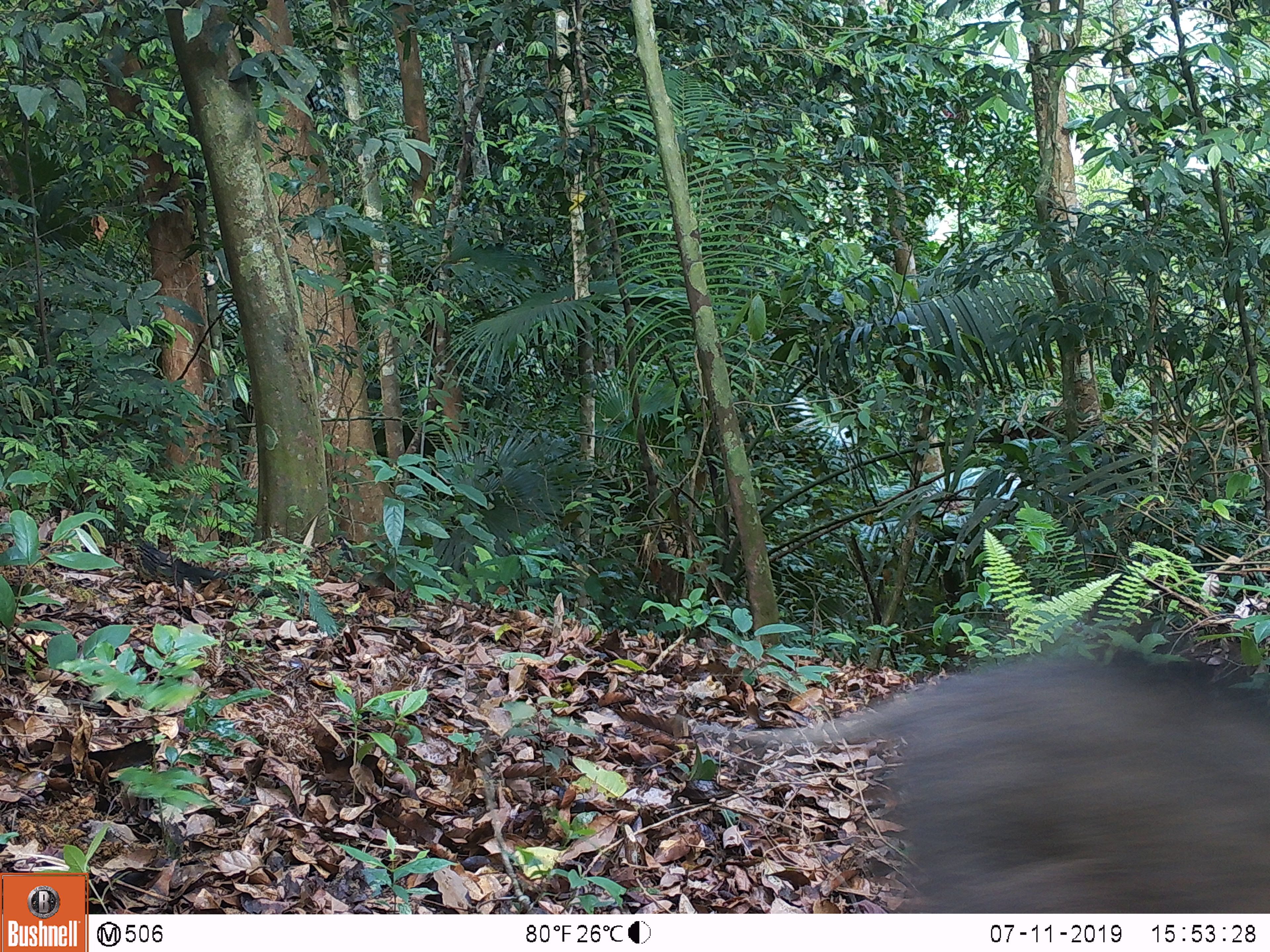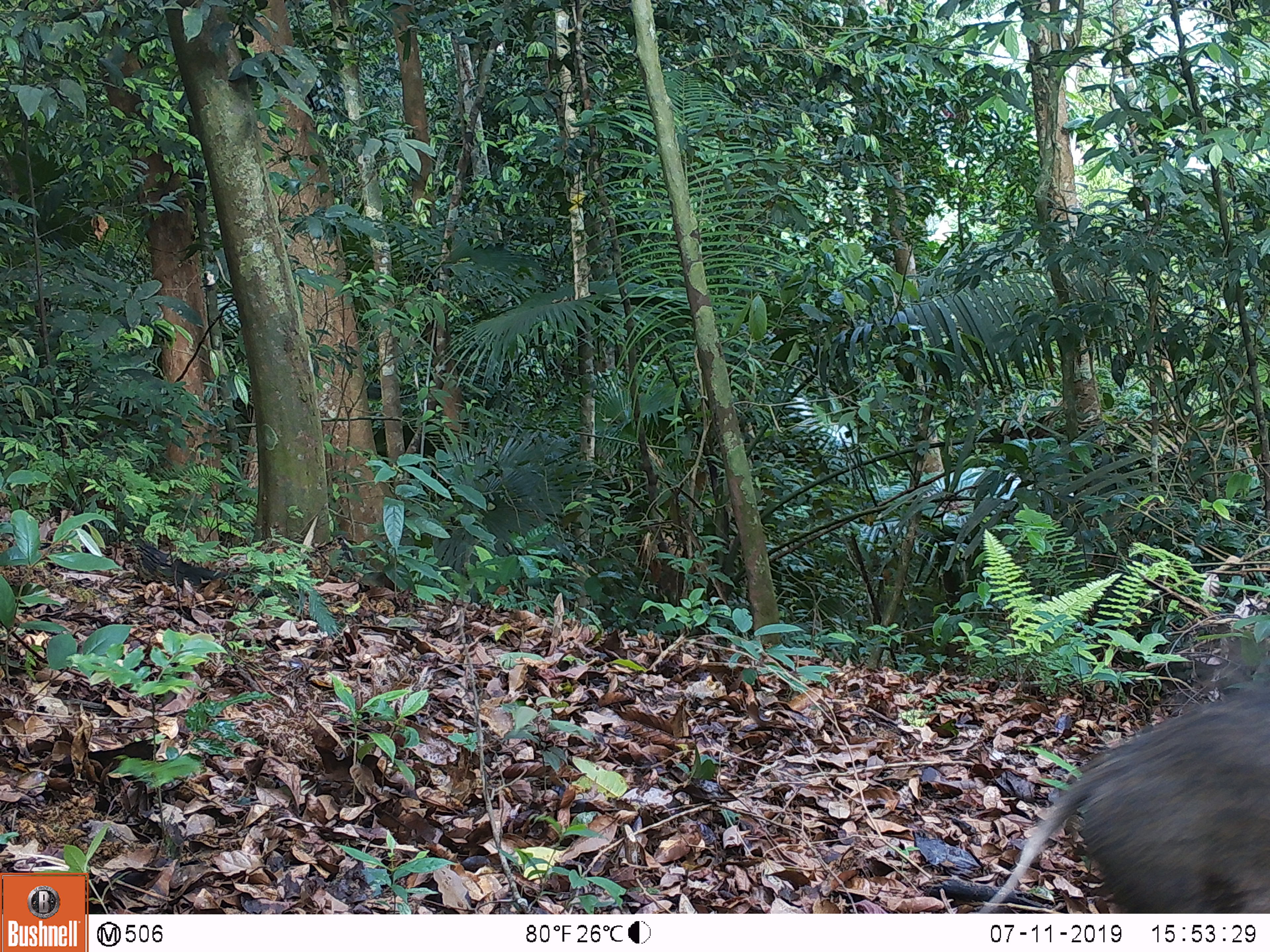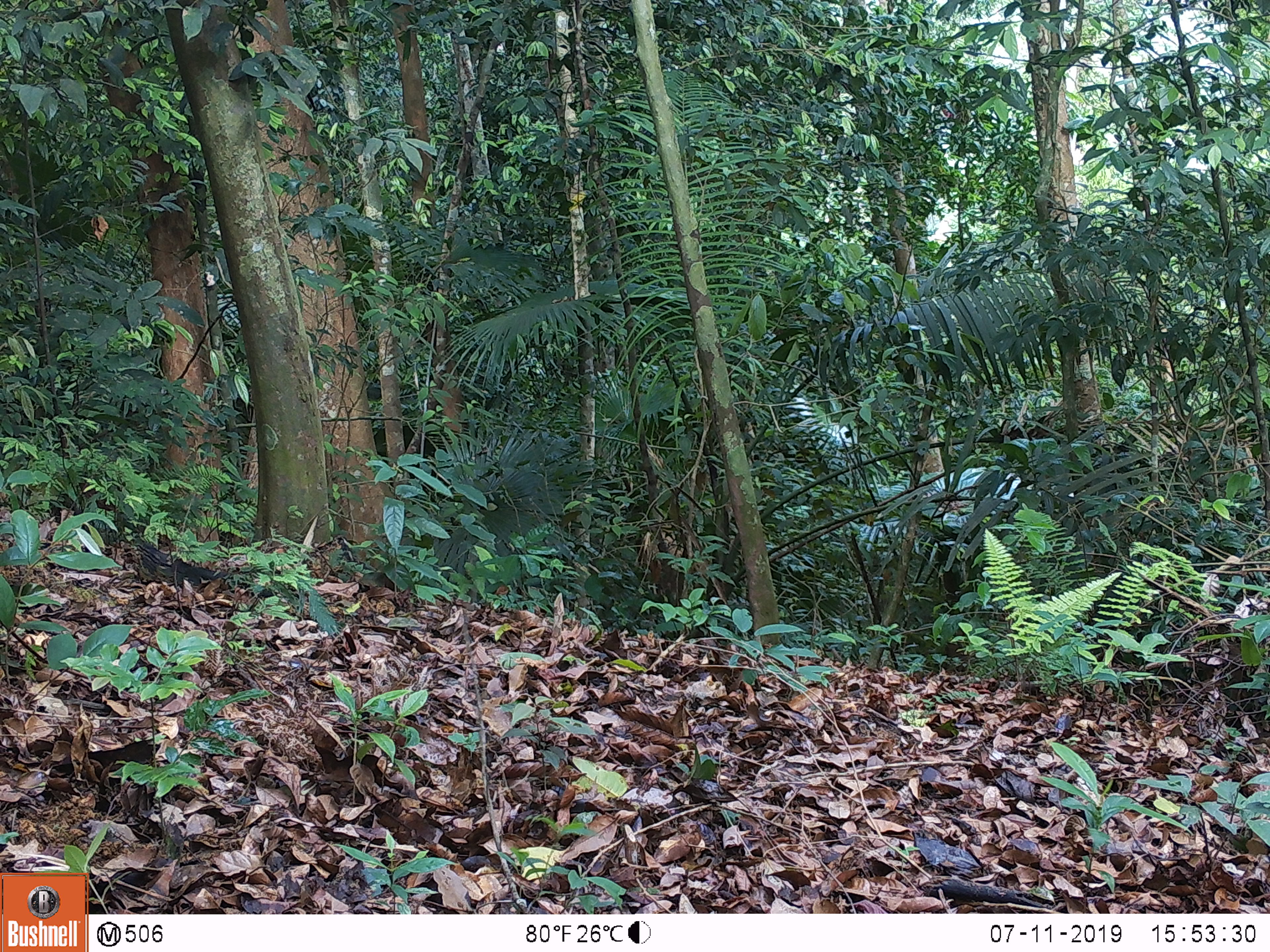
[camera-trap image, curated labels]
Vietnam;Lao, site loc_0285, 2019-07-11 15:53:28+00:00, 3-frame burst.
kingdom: Animalia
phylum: Chordata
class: Mammalia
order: Artiodactyla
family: Suidae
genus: Sus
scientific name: Sus scrofa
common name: eurasian wild pig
Eurasian wild pig (Sus scrofa). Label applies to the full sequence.